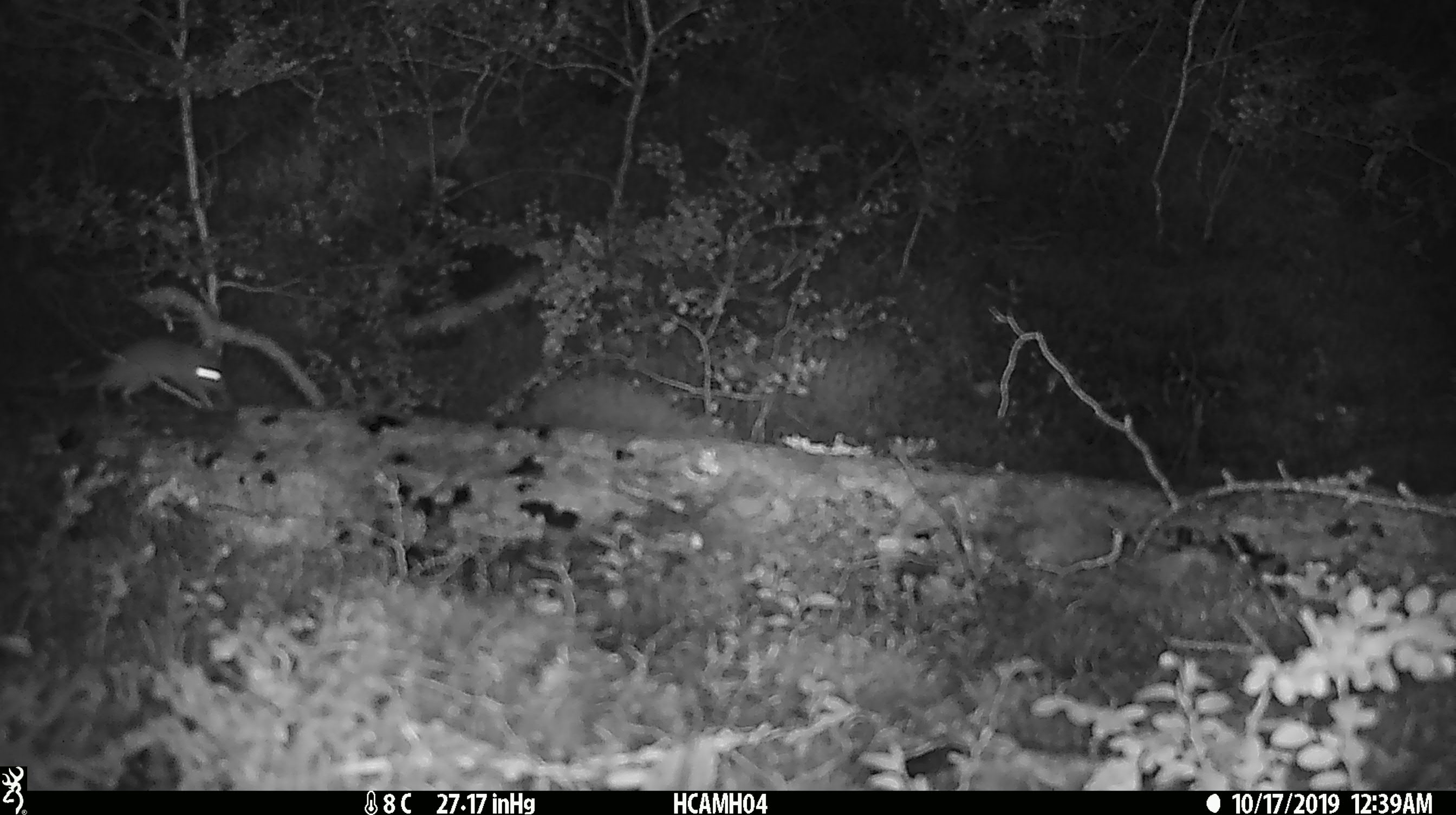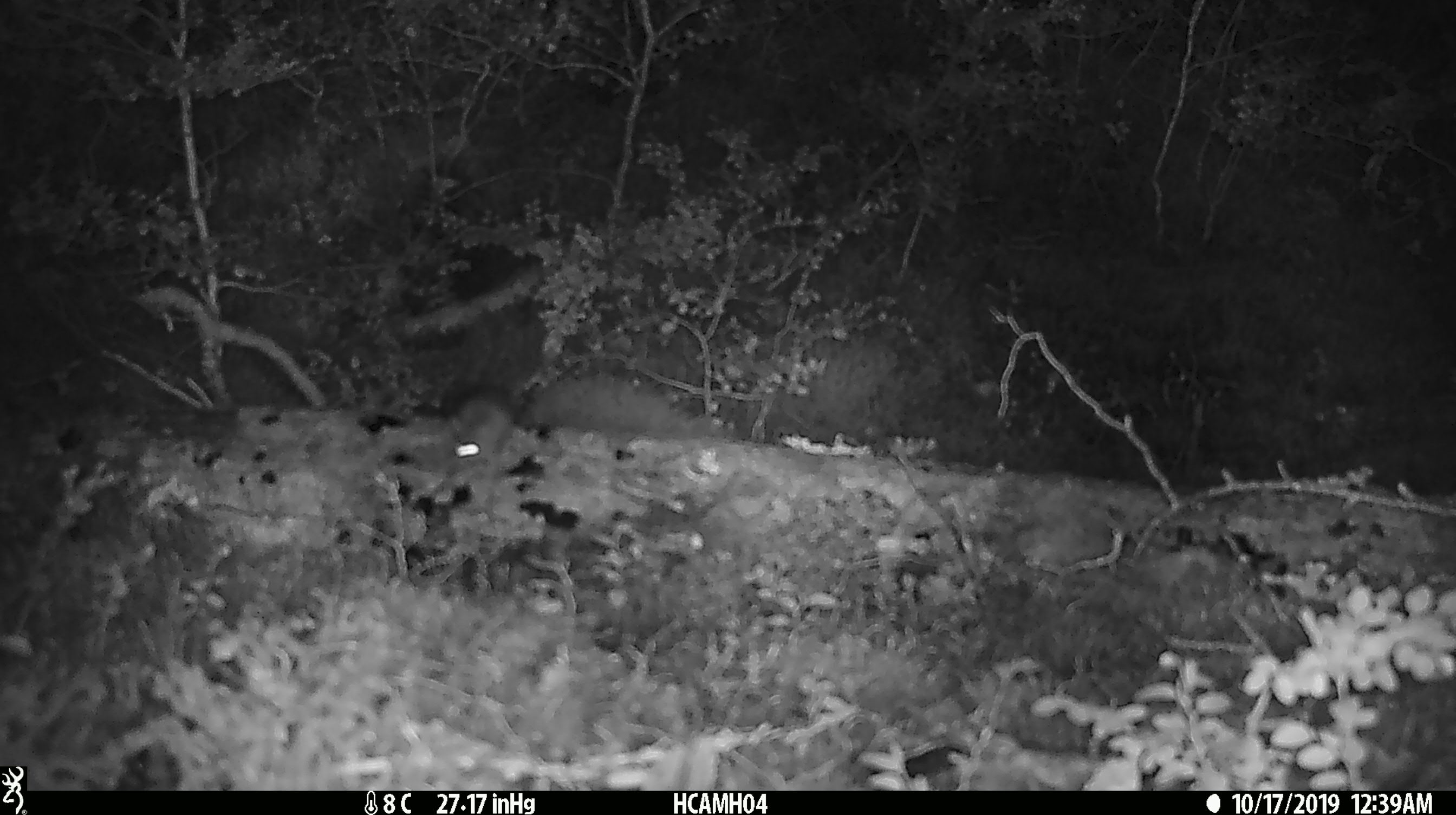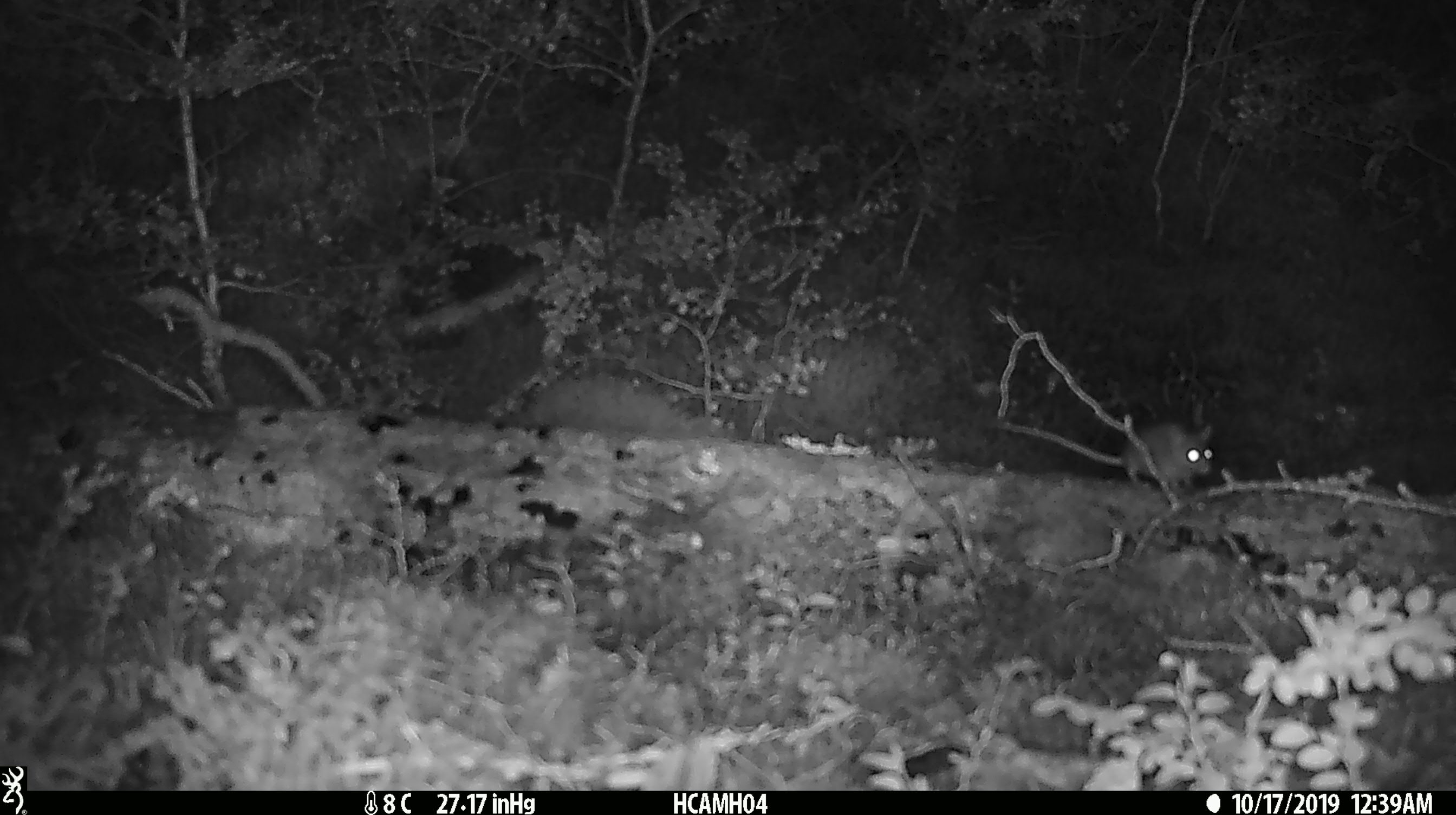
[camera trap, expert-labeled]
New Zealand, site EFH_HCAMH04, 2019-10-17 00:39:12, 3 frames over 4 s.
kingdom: Animalia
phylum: Chordata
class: Mammalia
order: Rodentia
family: Muridae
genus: Mus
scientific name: Mus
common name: mouse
Mouse (Mus).